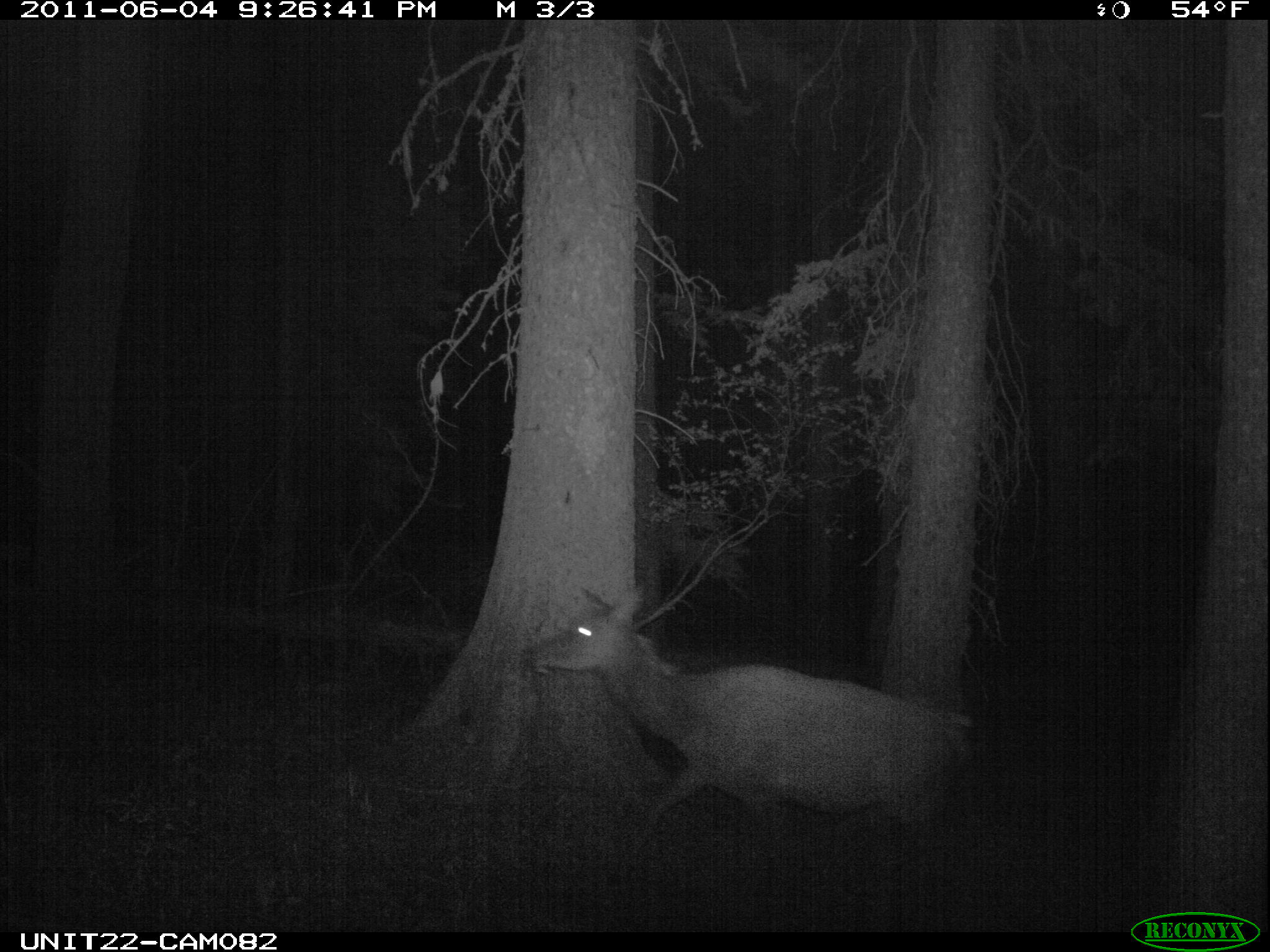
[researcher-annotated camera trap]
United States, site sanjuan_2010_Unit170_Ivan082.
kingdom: Animalia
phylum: Chordata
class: Mammalia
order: Artiodactyla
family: Cervidae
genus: Cervus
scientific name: Cervus elaphus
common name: red deer